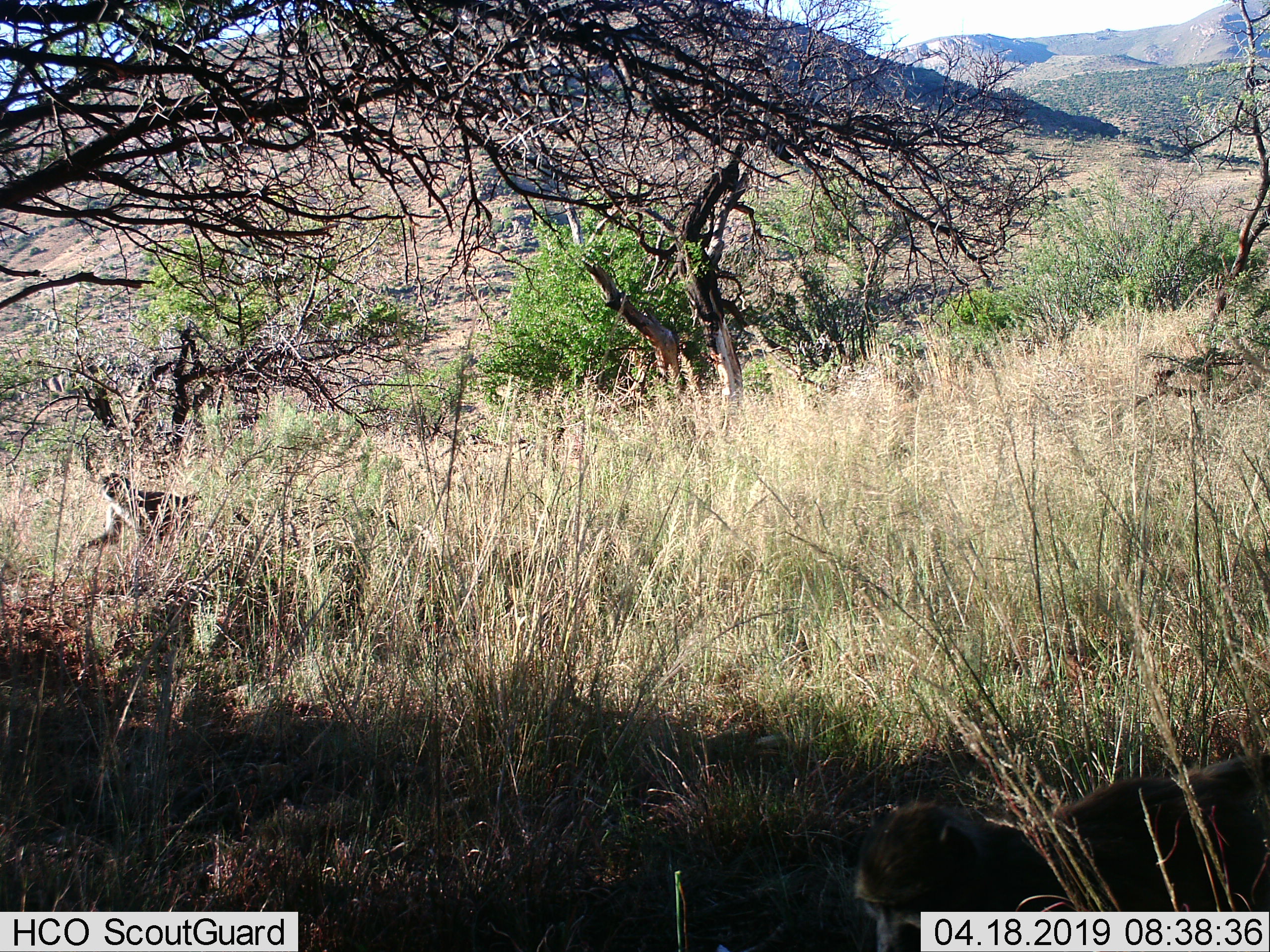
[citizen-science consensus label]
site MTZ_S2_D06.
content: unidentified animal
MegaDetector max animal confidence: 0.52